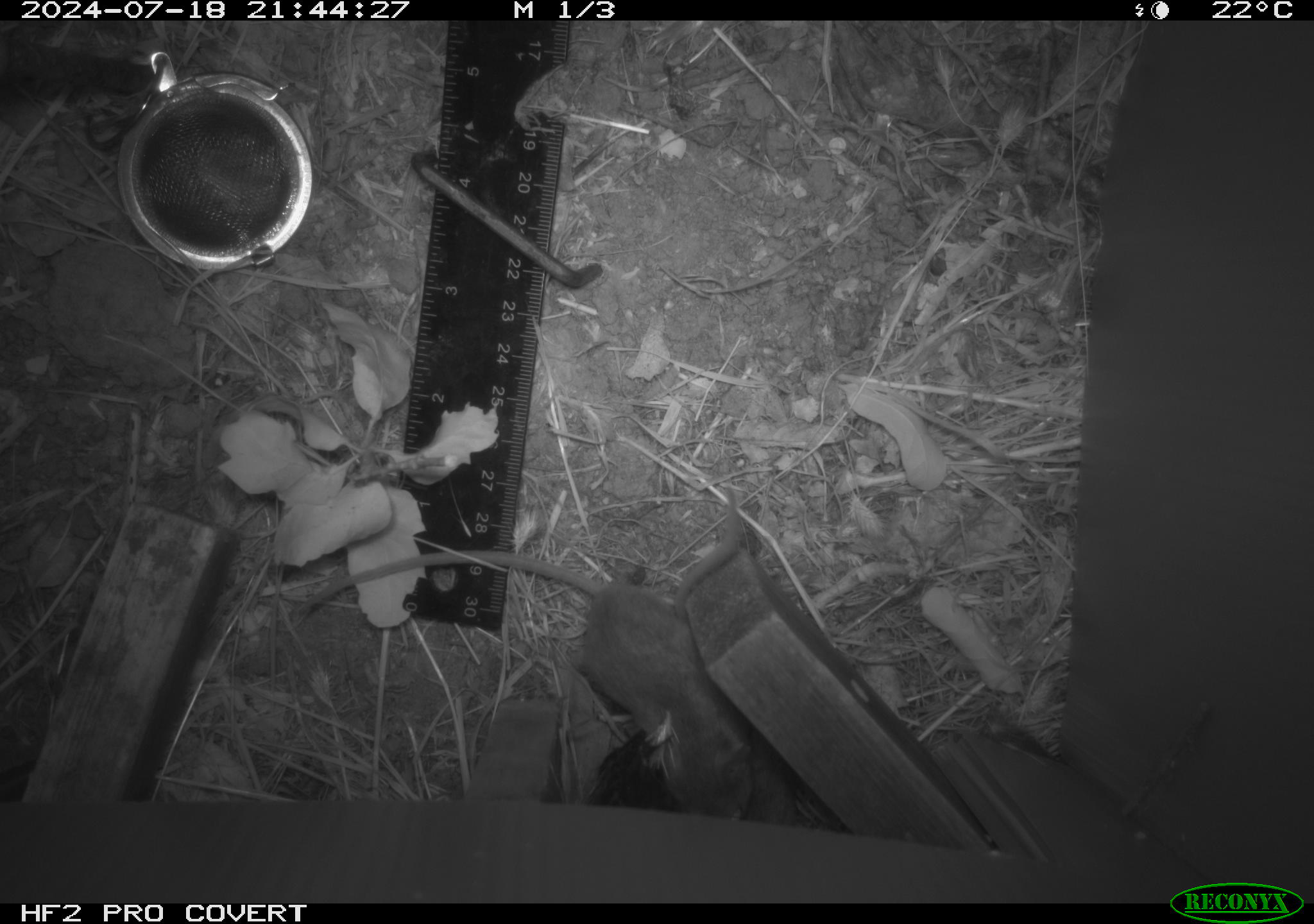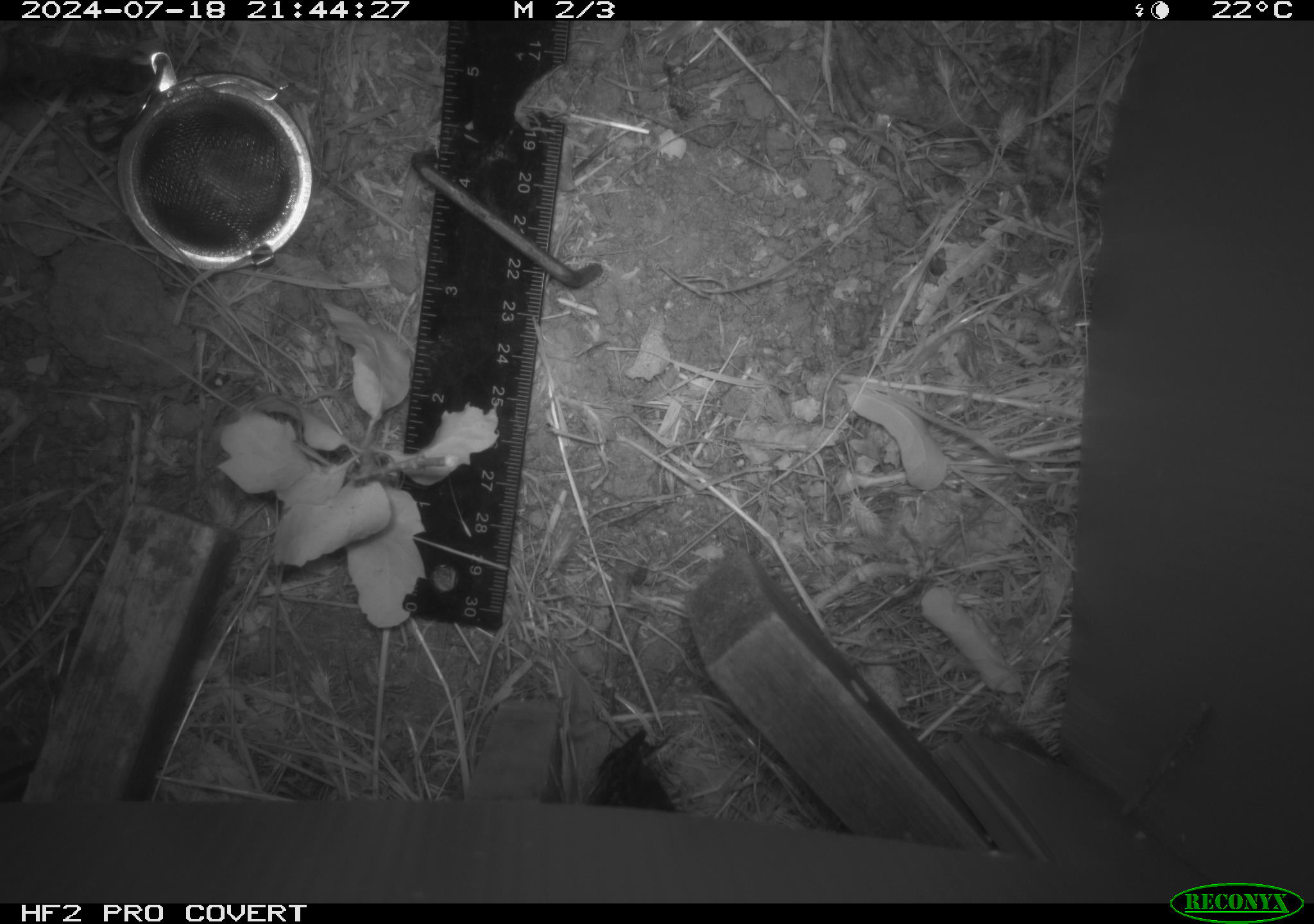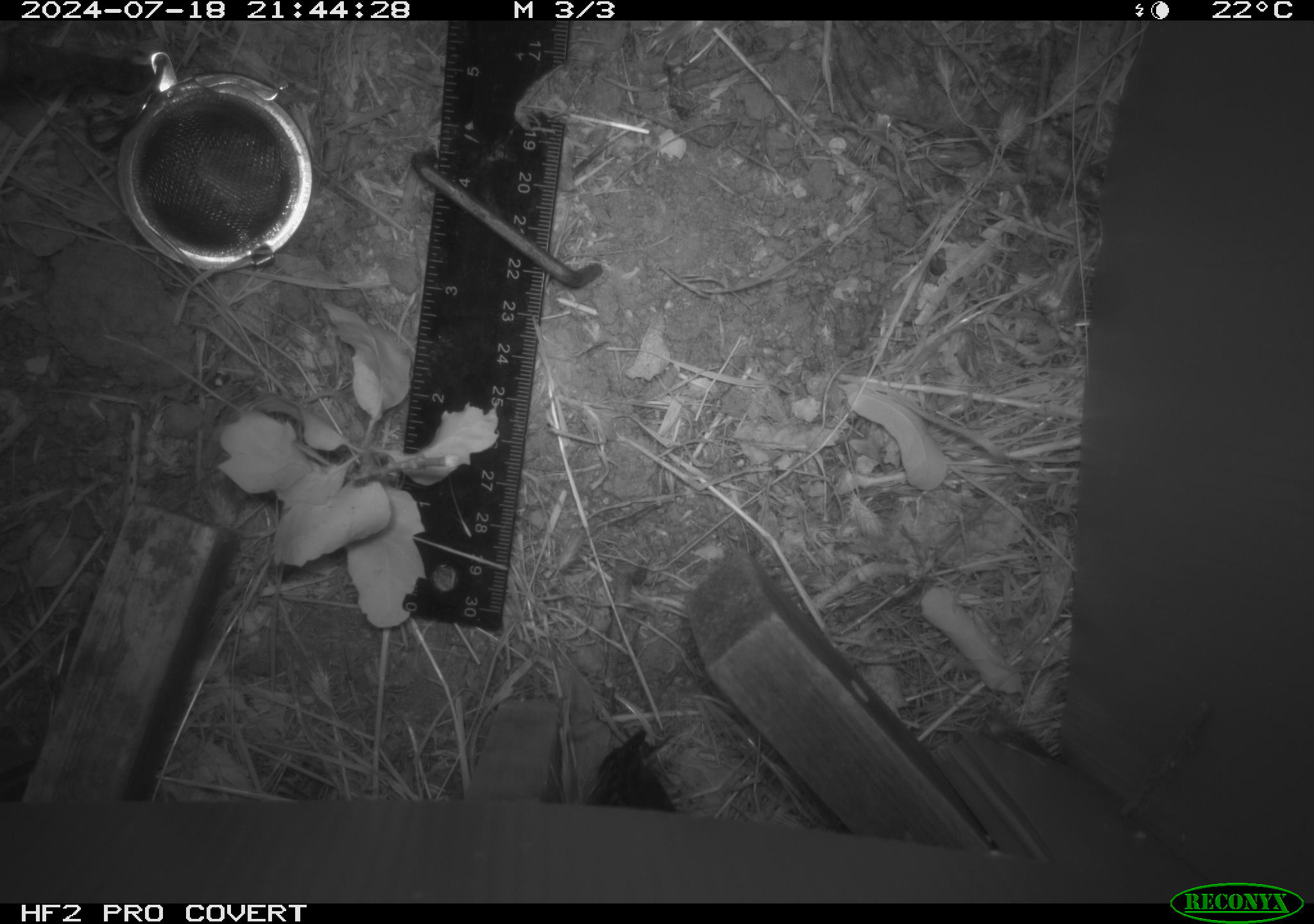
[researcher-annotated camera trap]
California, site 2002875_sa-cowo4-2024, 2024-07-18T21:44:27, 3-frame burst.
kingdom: Animalia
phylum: Chordata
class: Mammalia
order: Rodentia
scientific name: Rodentia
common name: mouse species